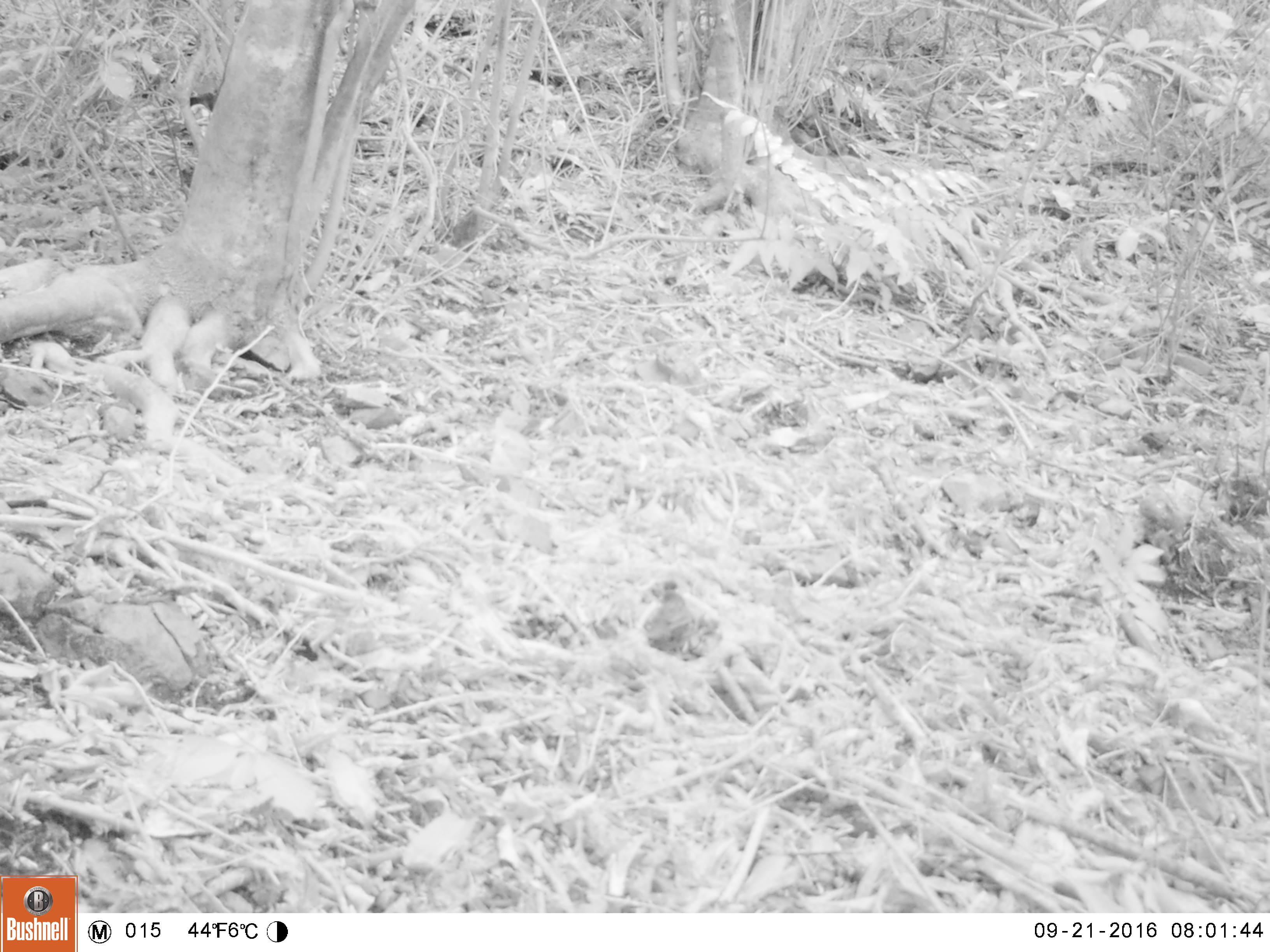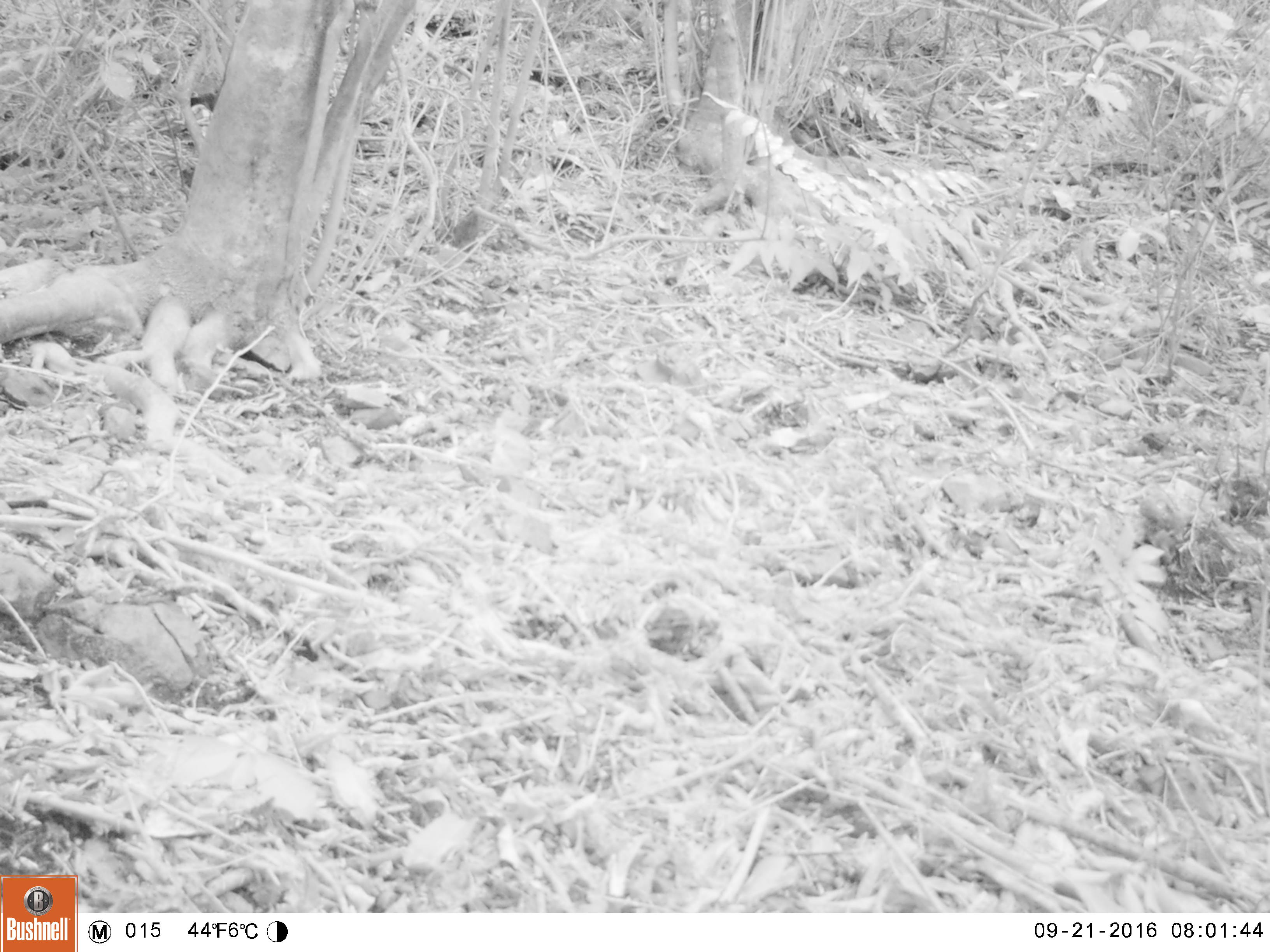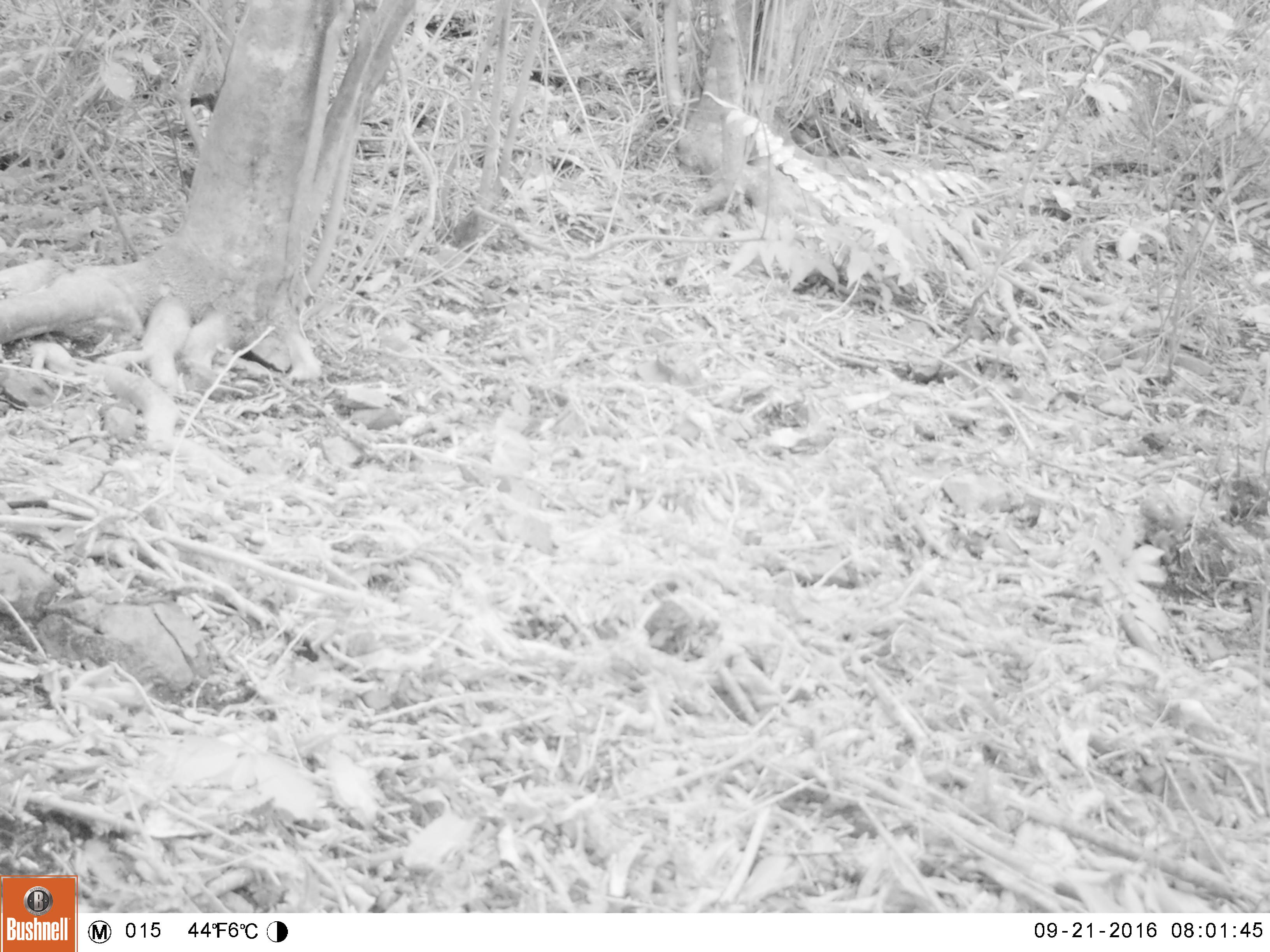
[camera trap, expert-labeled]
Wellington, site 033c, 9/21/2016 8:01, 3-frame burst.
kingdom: Animalia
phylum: Chordata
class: Aves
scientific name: Aves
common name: bird